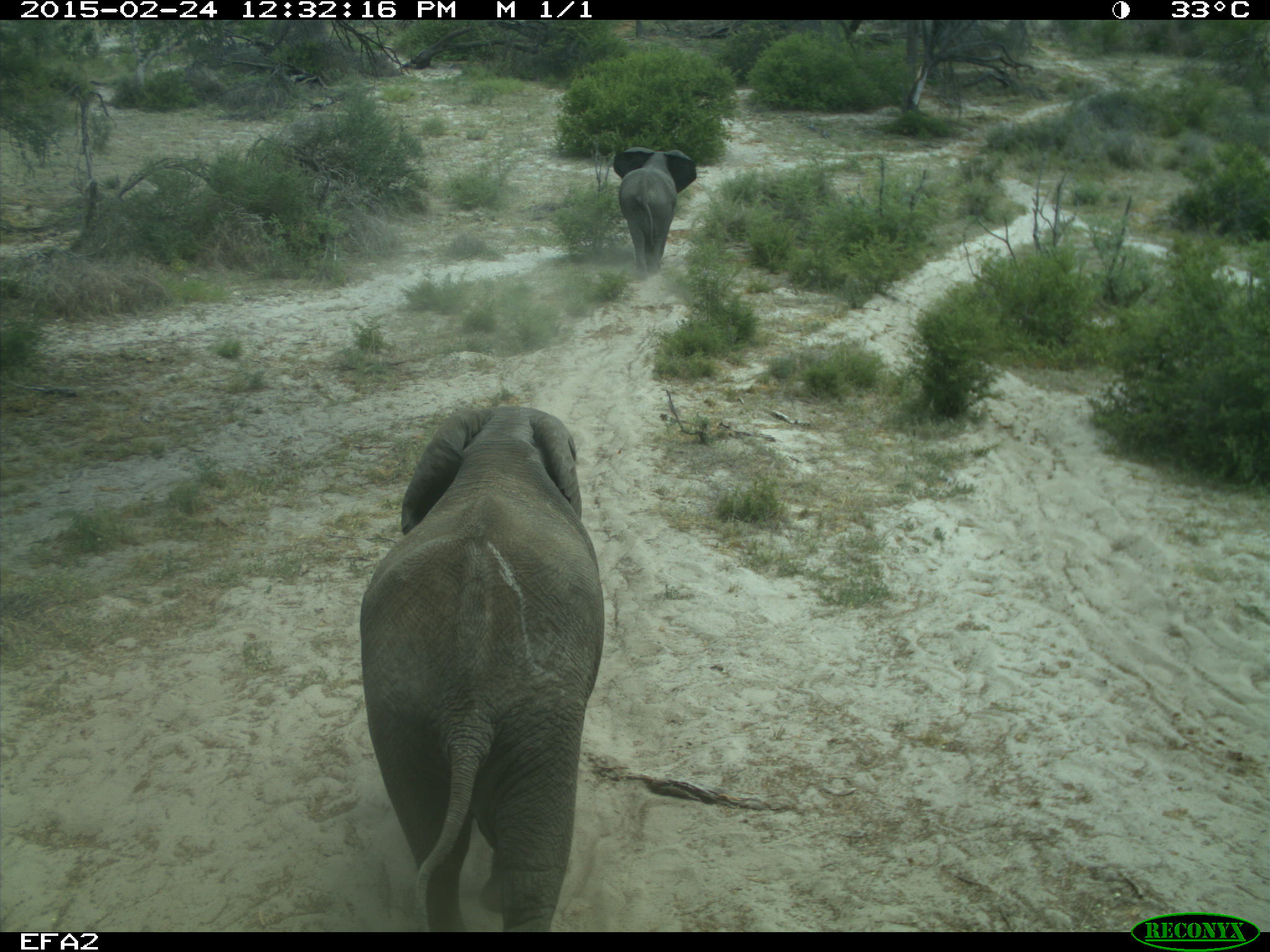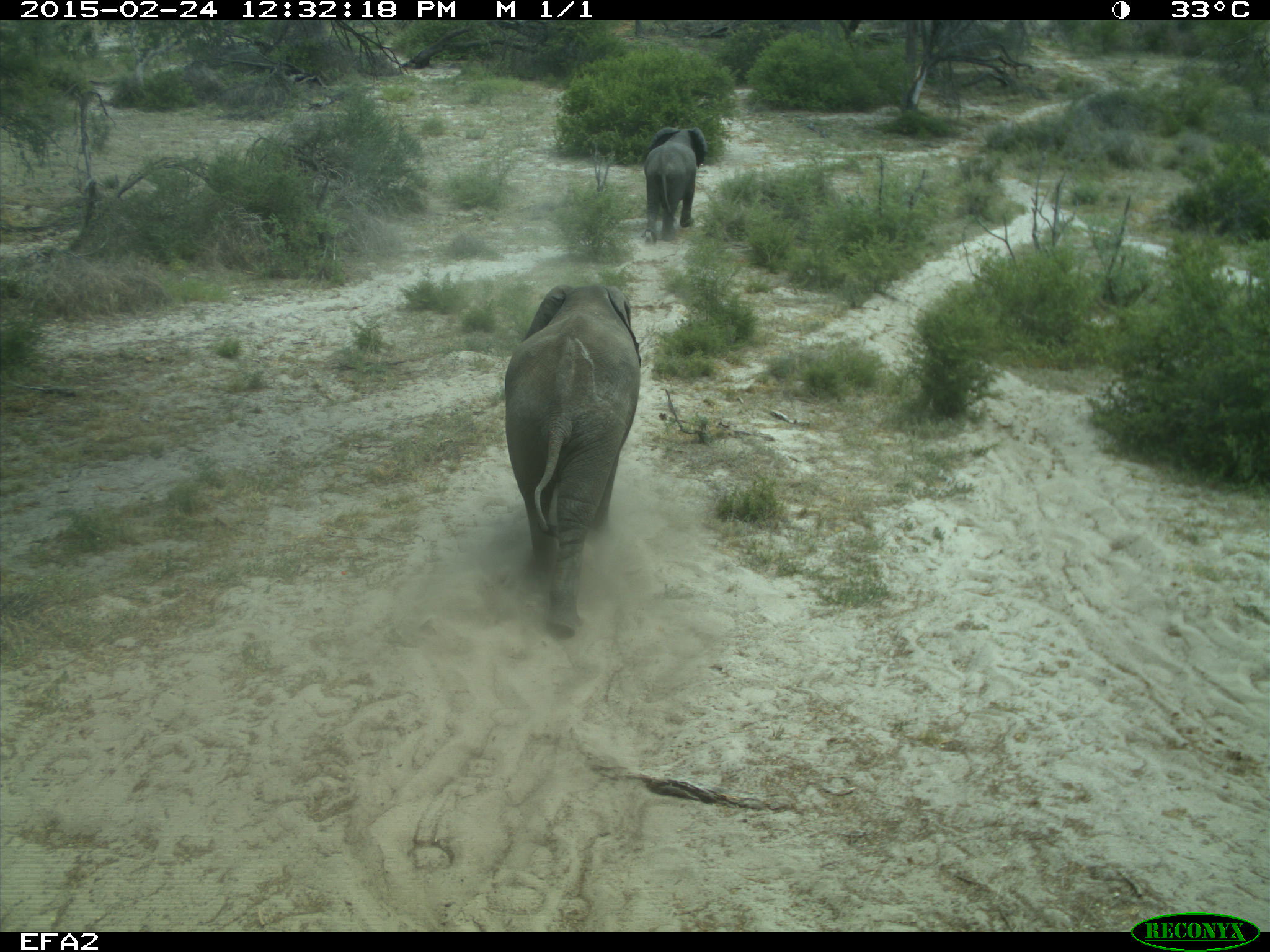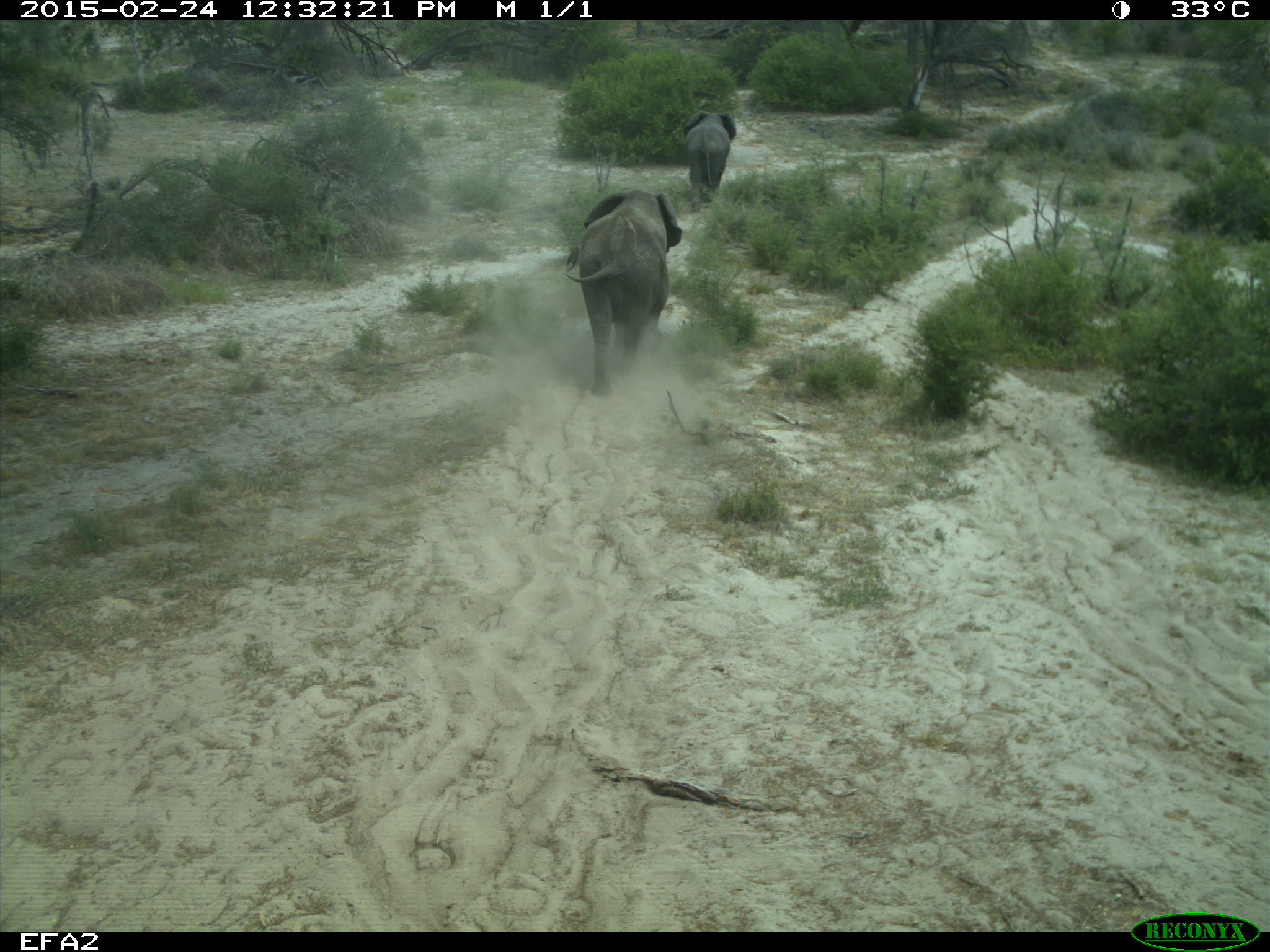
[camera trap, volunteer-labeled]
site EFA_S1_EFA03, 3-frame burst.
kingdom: Animalia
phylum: Chordata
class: Mammalia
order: Proboscidea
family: Elephantidae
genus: Loxodonta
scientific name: Loxodonta africana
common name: african bush elephant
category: elephant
Elephant (african bush elephant) (Loxodonta africana), count 2. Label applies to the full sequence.